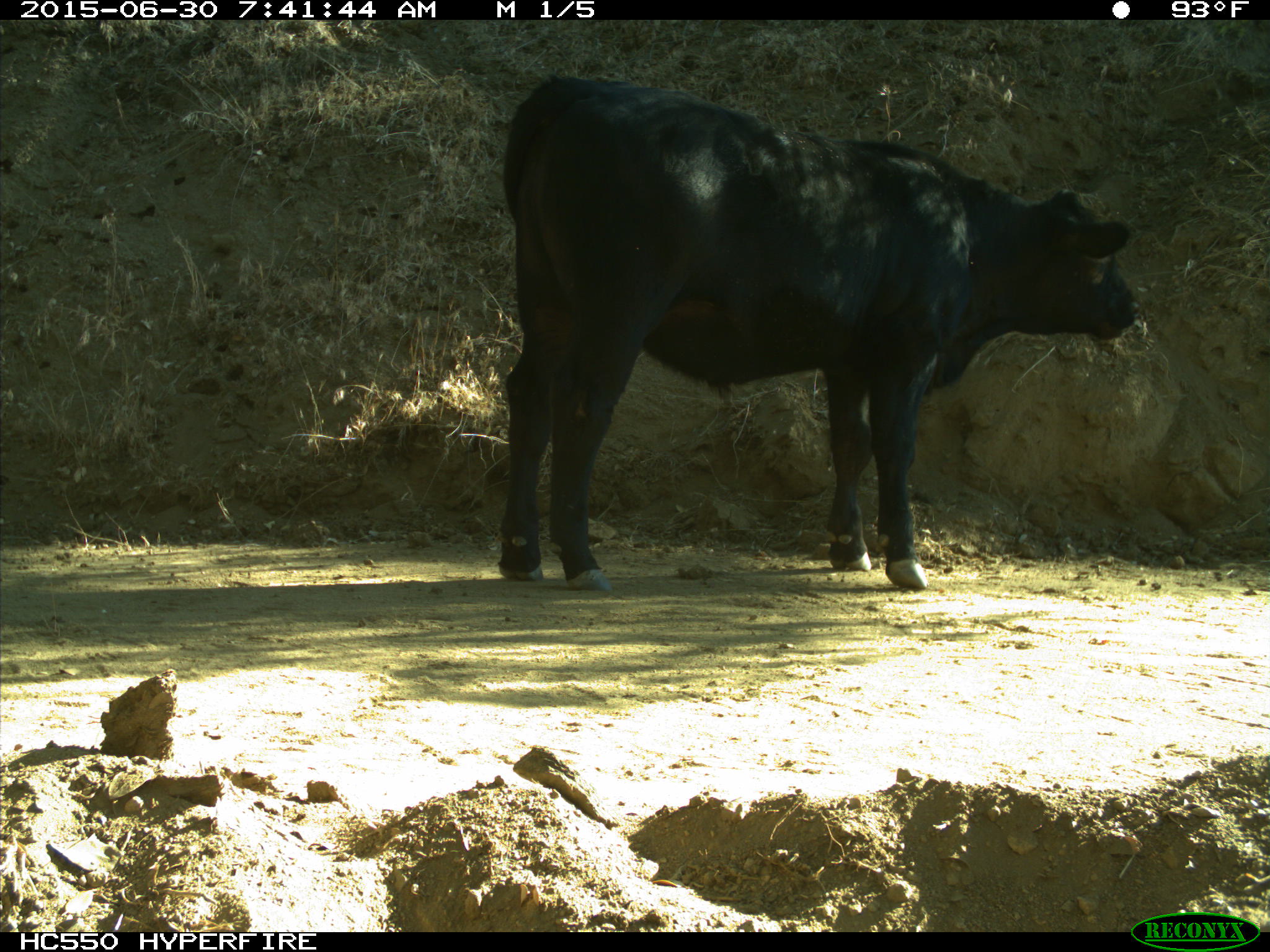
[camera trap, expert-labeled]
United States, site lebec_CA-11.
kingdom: Animalia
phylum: Chordata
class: Mammalia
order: Artiodactyla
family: Bovidae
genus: Bos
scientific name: Bos taurus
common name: domestic cow